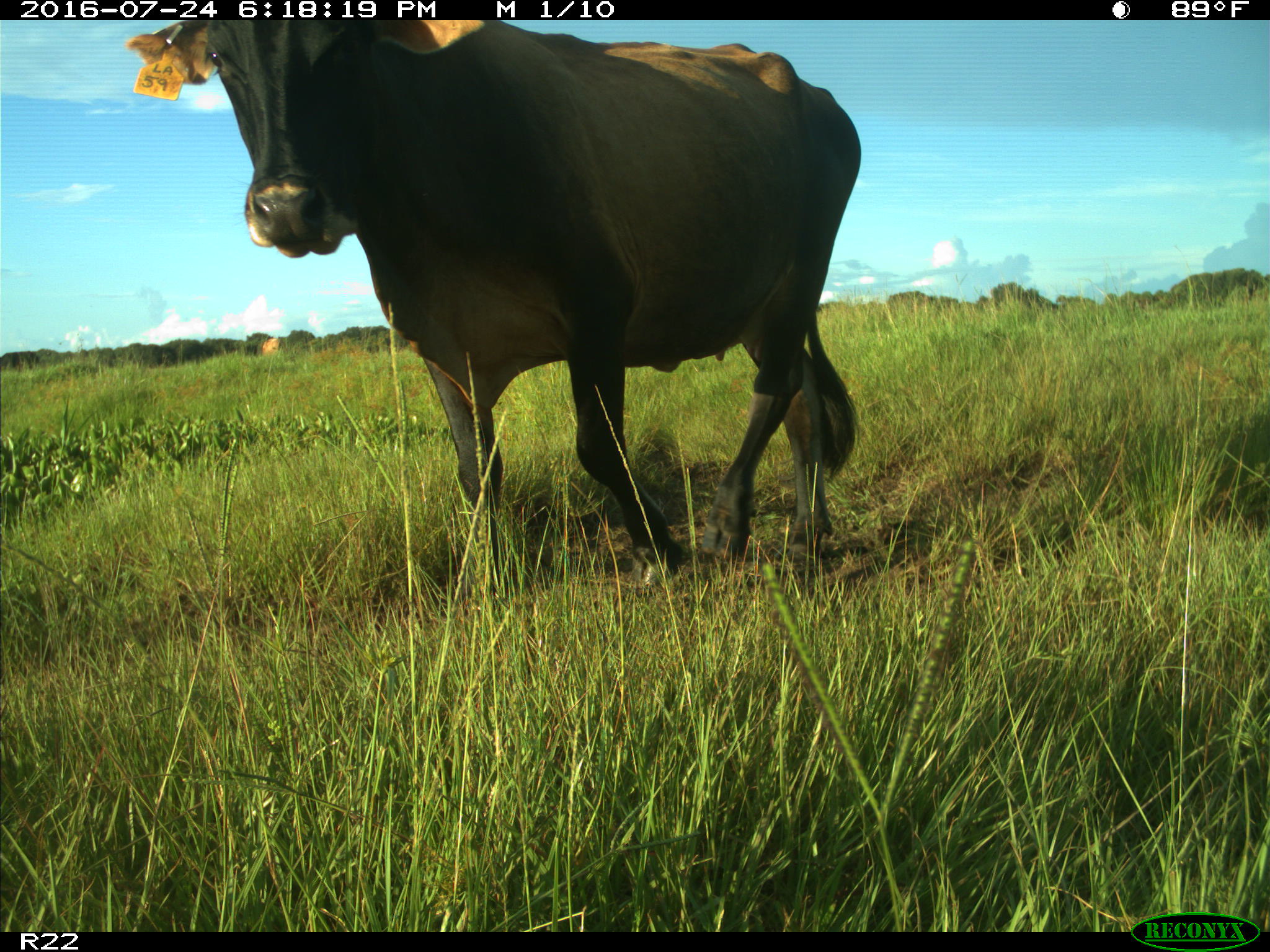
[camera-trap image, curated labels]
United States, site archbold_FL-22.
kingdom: Animalia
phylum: Chordata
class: Mammalia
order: Artiodactyla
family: Bovidae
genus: Bos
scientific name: Bos taurus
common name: domestic cow